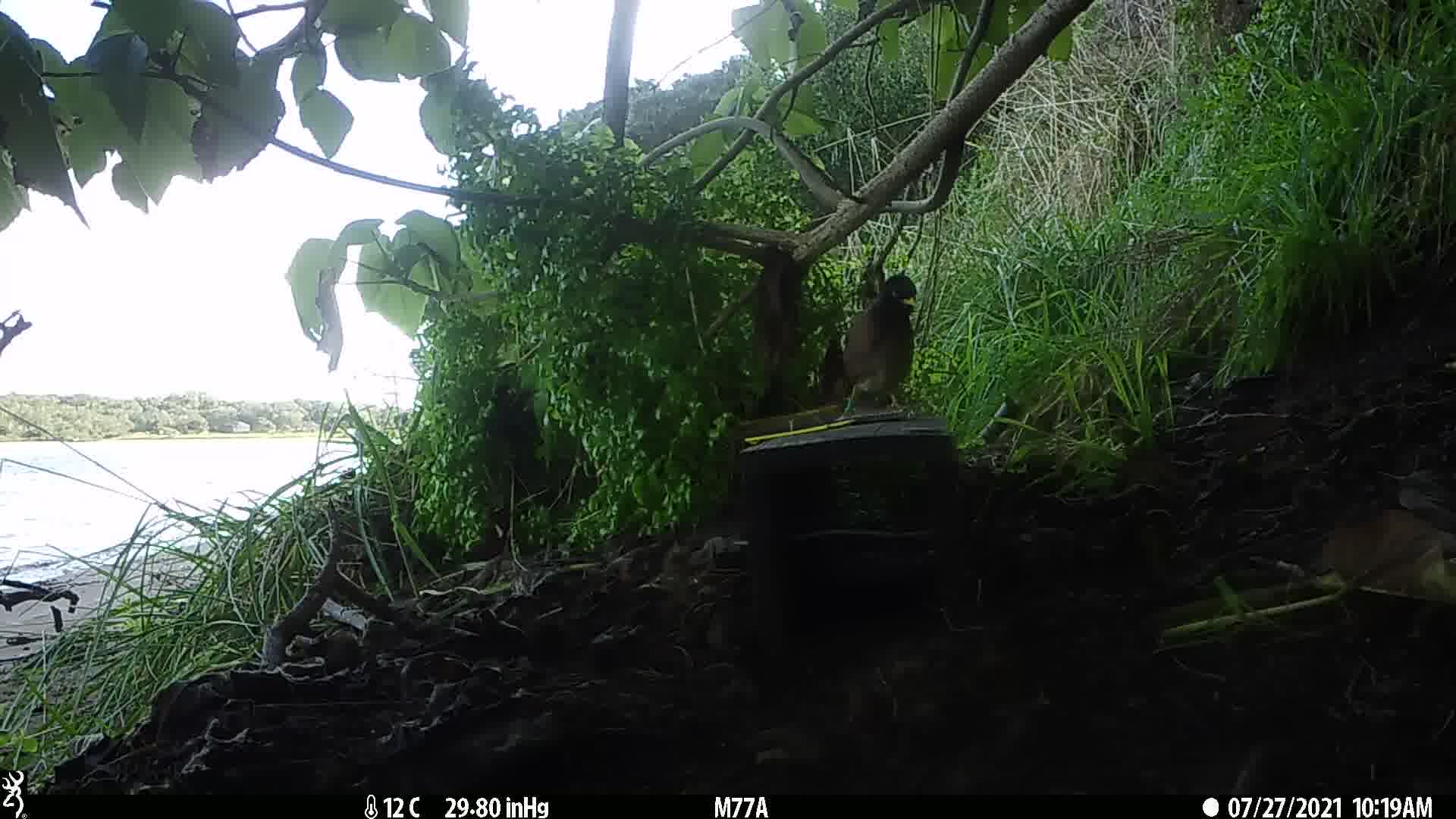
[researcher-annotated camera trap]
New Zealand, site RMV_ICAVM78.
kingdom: Animalia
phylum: Chordata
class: Aves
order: Passeriformes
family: Sturnidae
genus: Acridotheres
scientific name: Acridotheres tristis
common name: common myna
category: myna